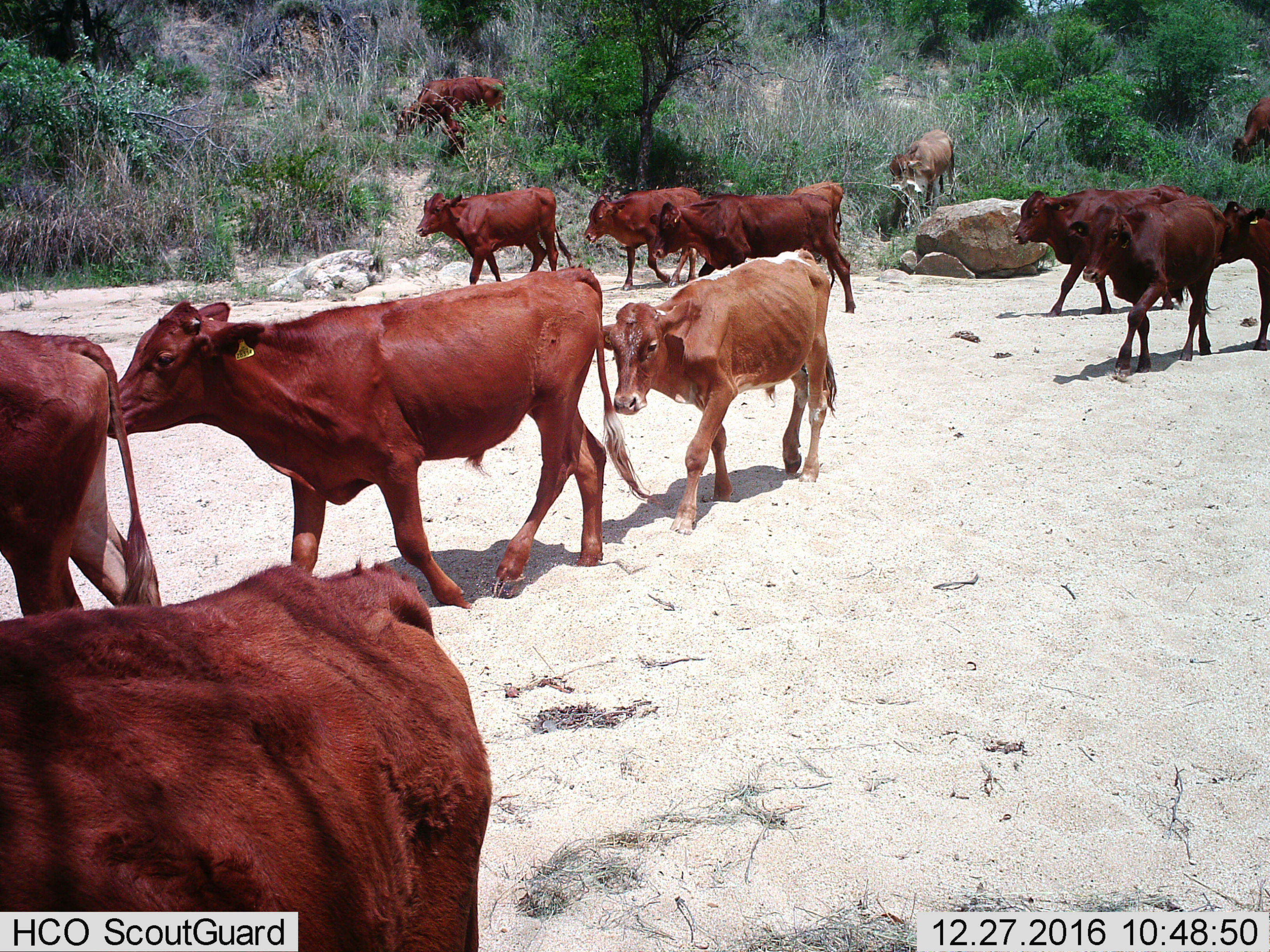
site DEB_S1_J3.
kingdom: Animalia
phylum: Chordata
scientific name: Vertebrata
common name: domestic animal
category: domesticanimal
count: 11-50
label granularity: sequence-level